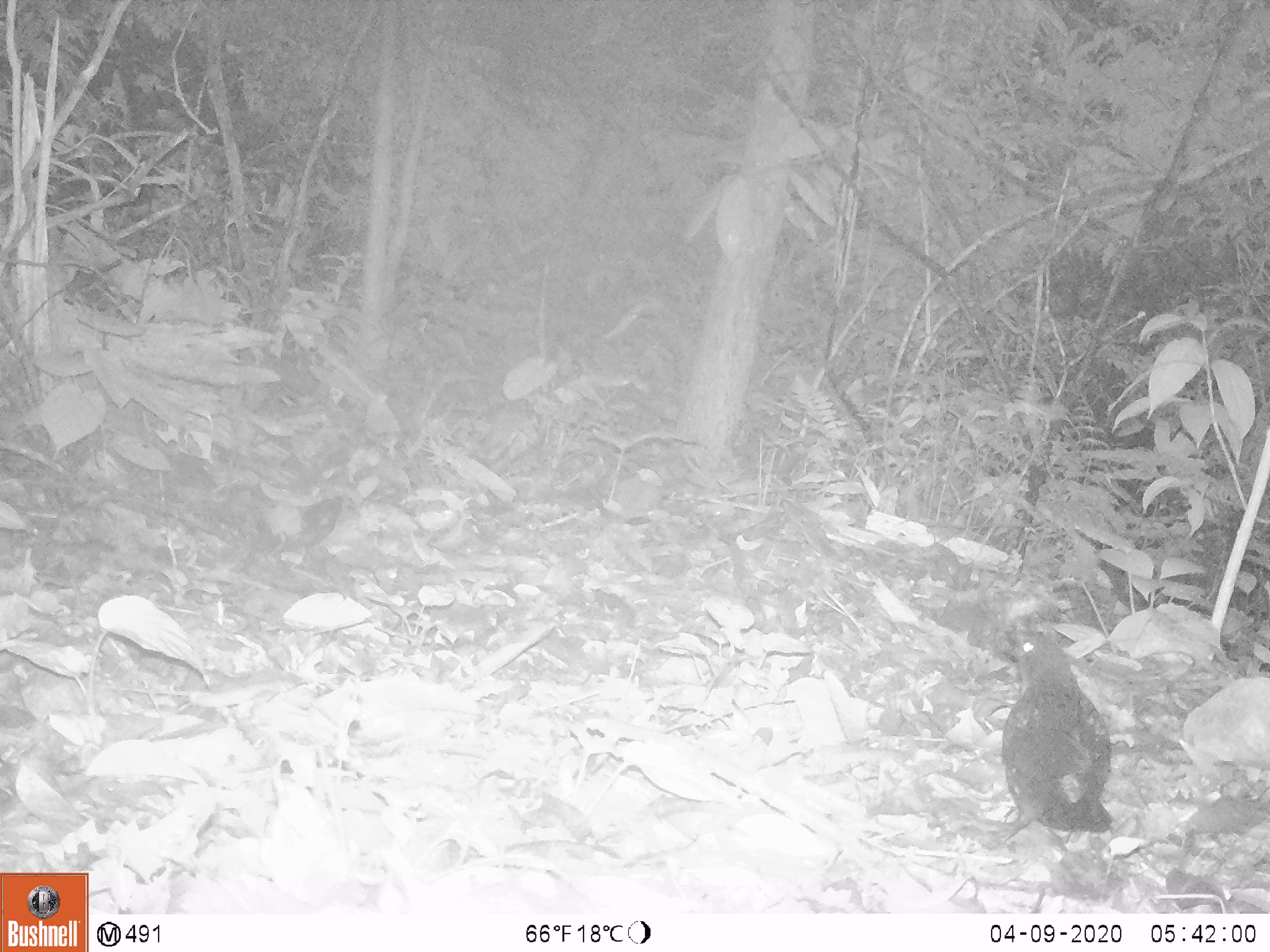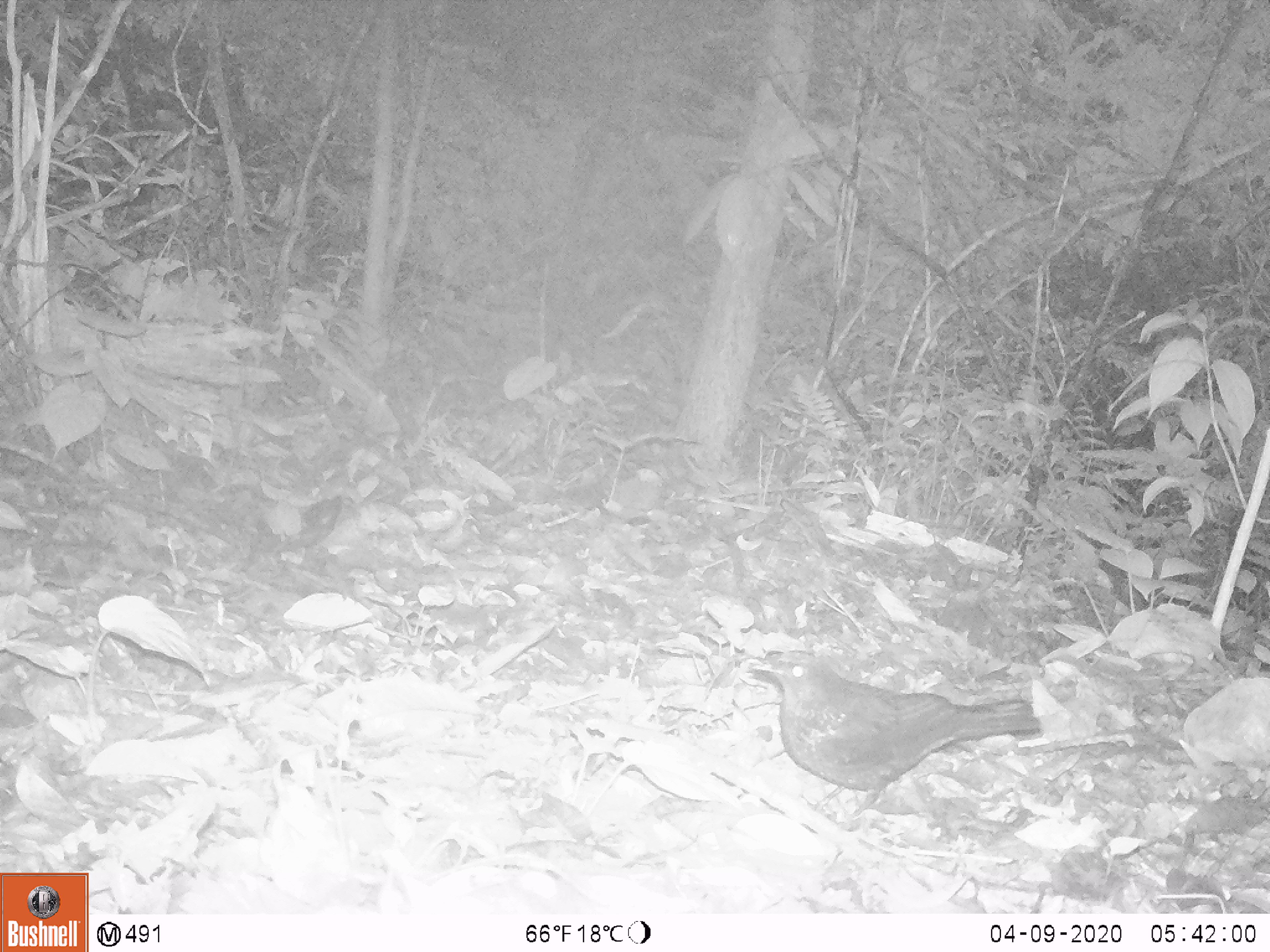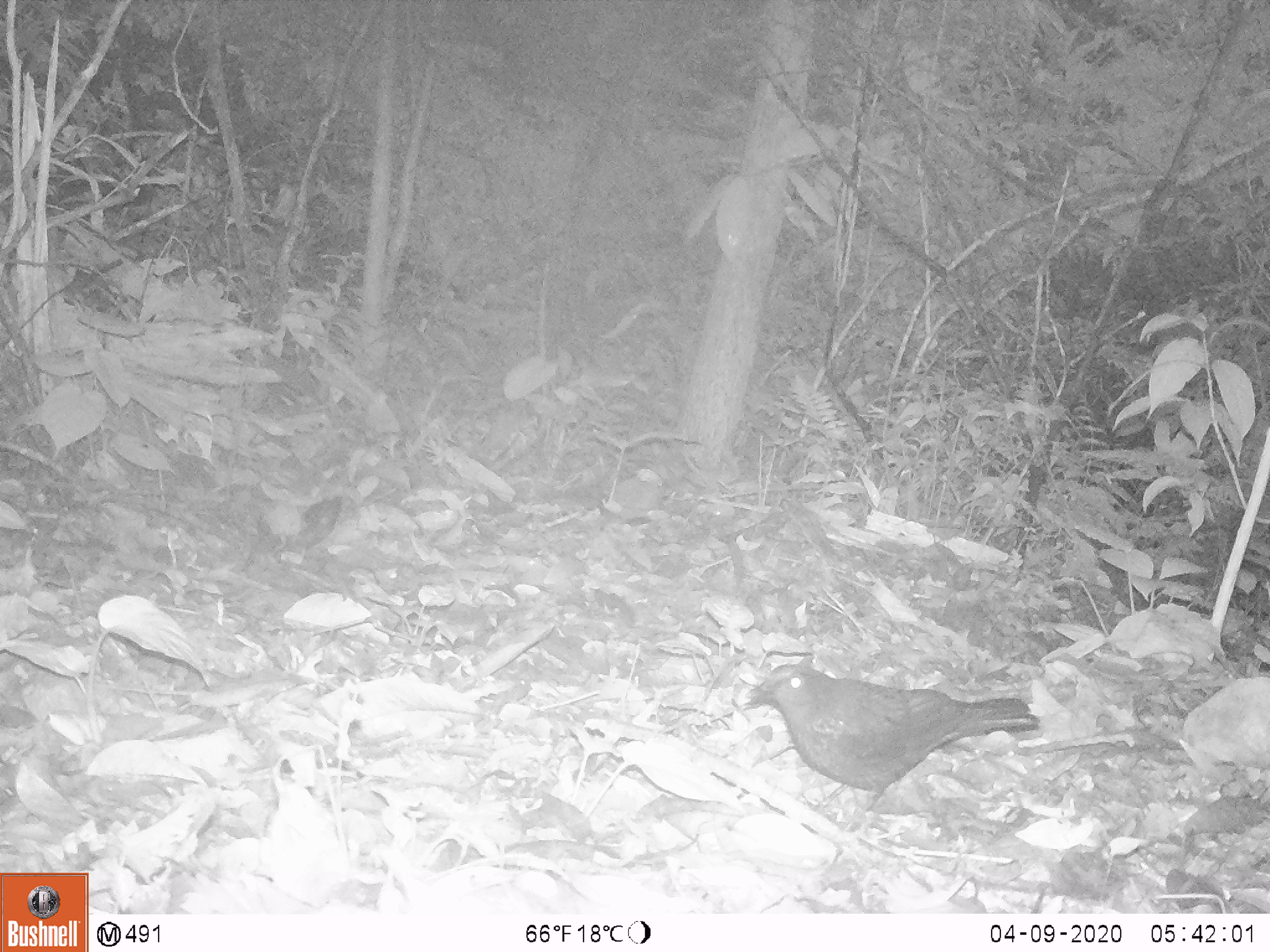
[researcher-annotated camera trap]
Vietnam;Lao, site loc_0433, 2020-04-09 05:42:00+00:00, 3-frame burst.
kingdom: Animalia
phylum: Chordata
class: Aves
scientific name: Aves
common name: bird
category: unidentified bird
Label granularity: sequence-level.